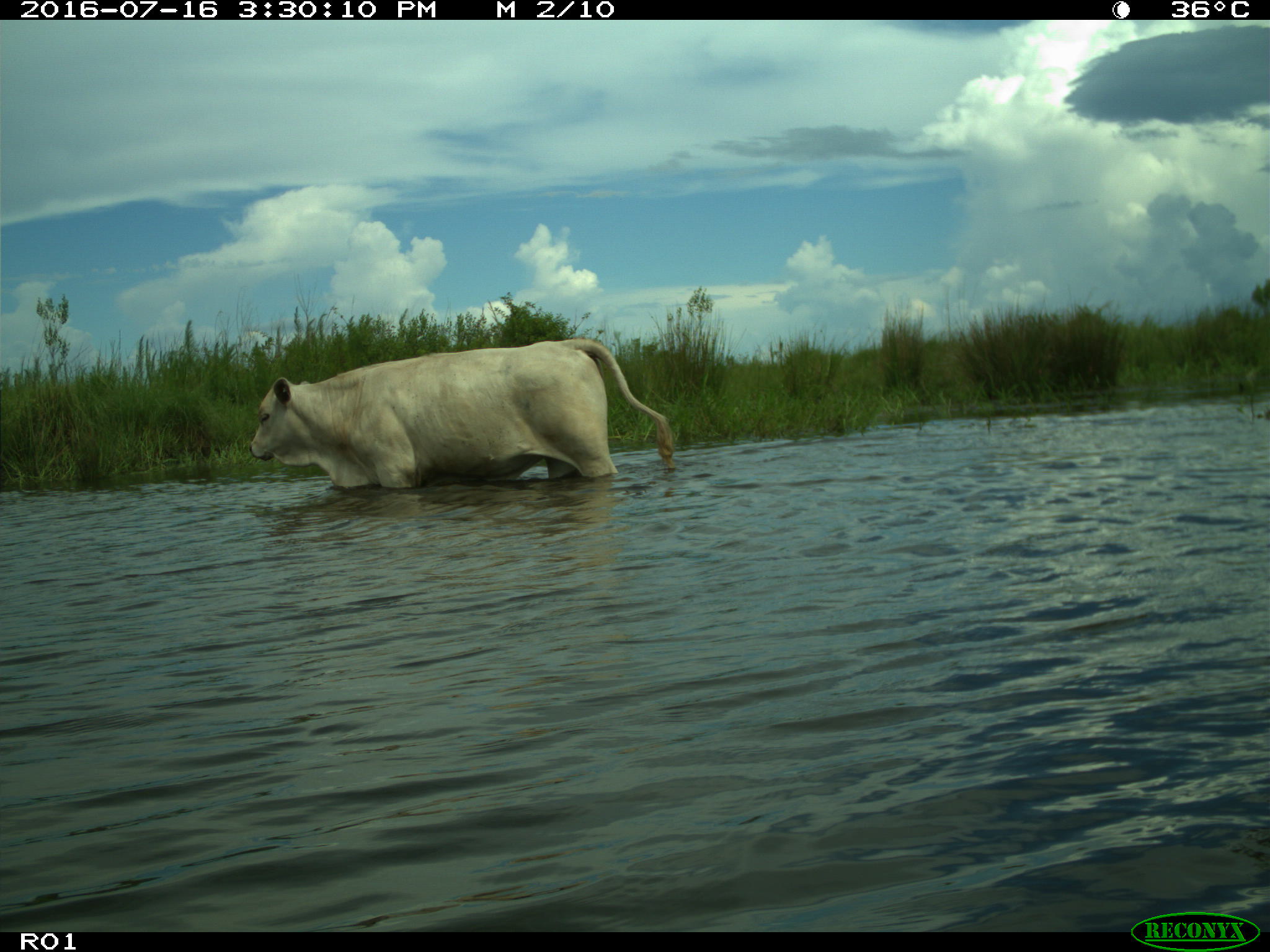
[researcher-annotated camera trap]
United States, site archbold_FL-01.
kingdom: Animalia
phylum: Chordata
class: Mammalia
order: Artiodactyla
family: Bovidae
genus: Bos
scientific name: Bos taurus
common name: domestic cow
Bos taurus (domestic cow).